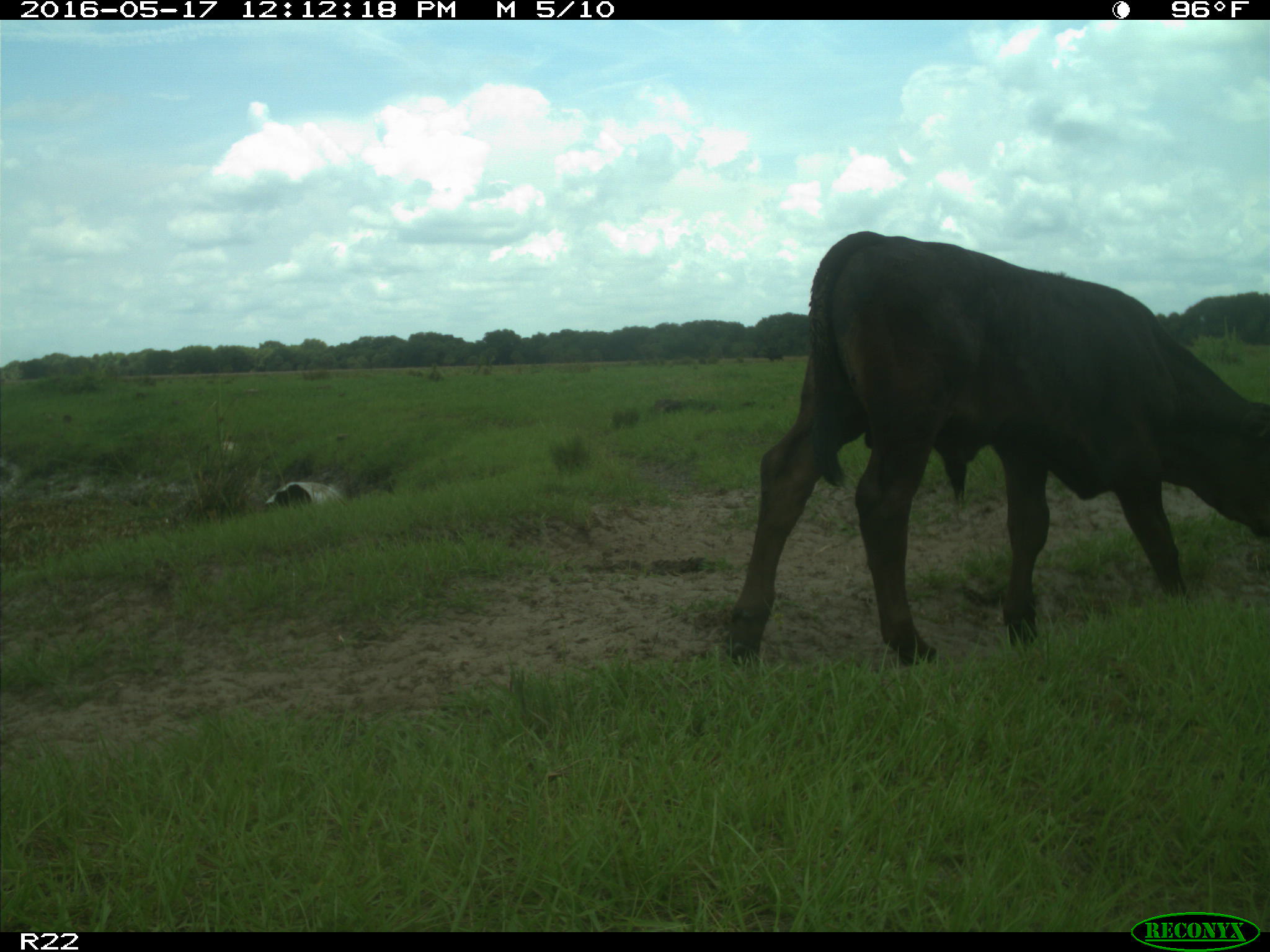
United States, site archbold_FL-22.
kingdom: Animalia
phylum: Chordata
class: Mammalia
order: Artiodactyla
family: Bovidae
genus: Bos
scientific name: Bos taurus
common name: domestic cow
Bos taurus (domestic cow).